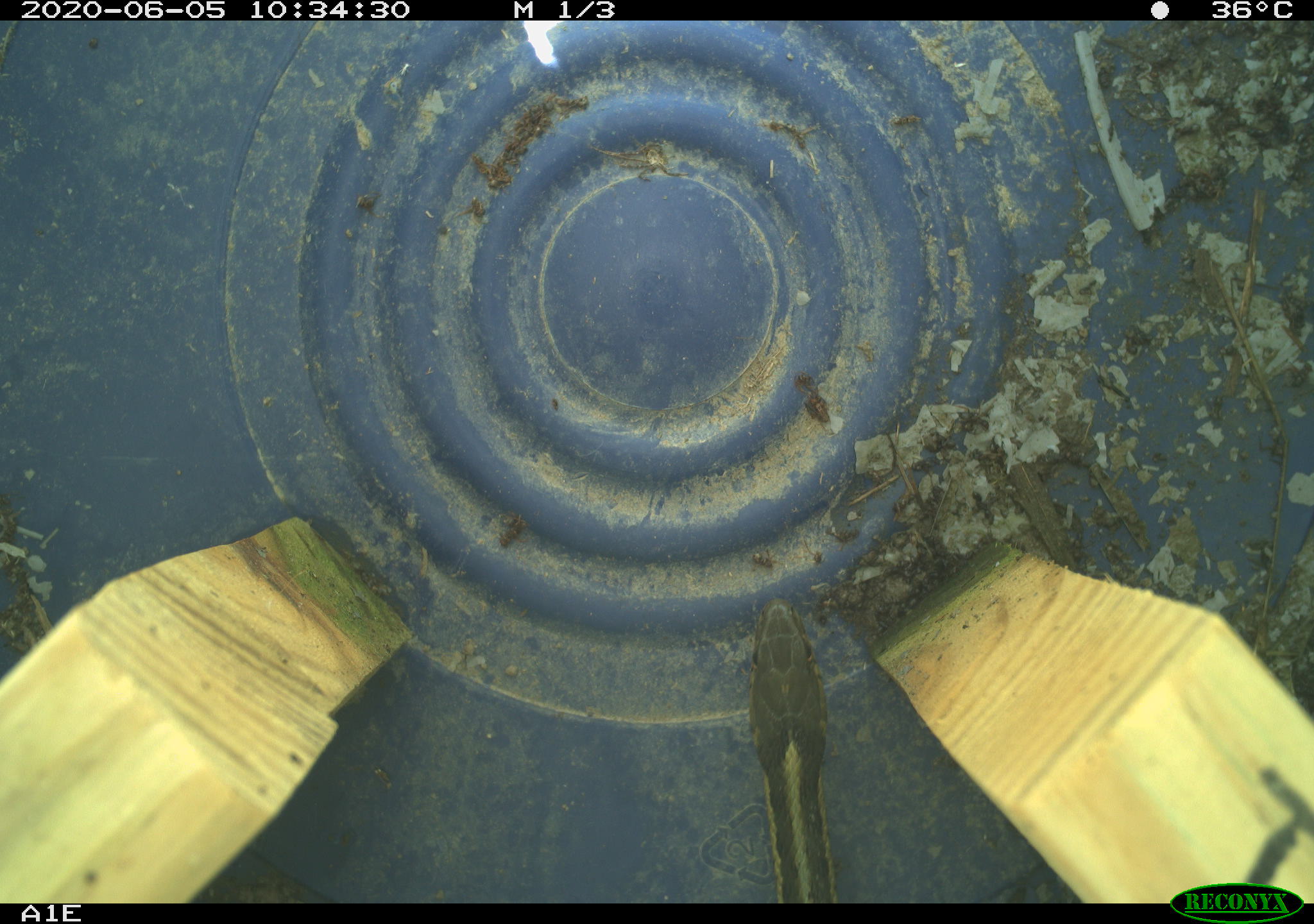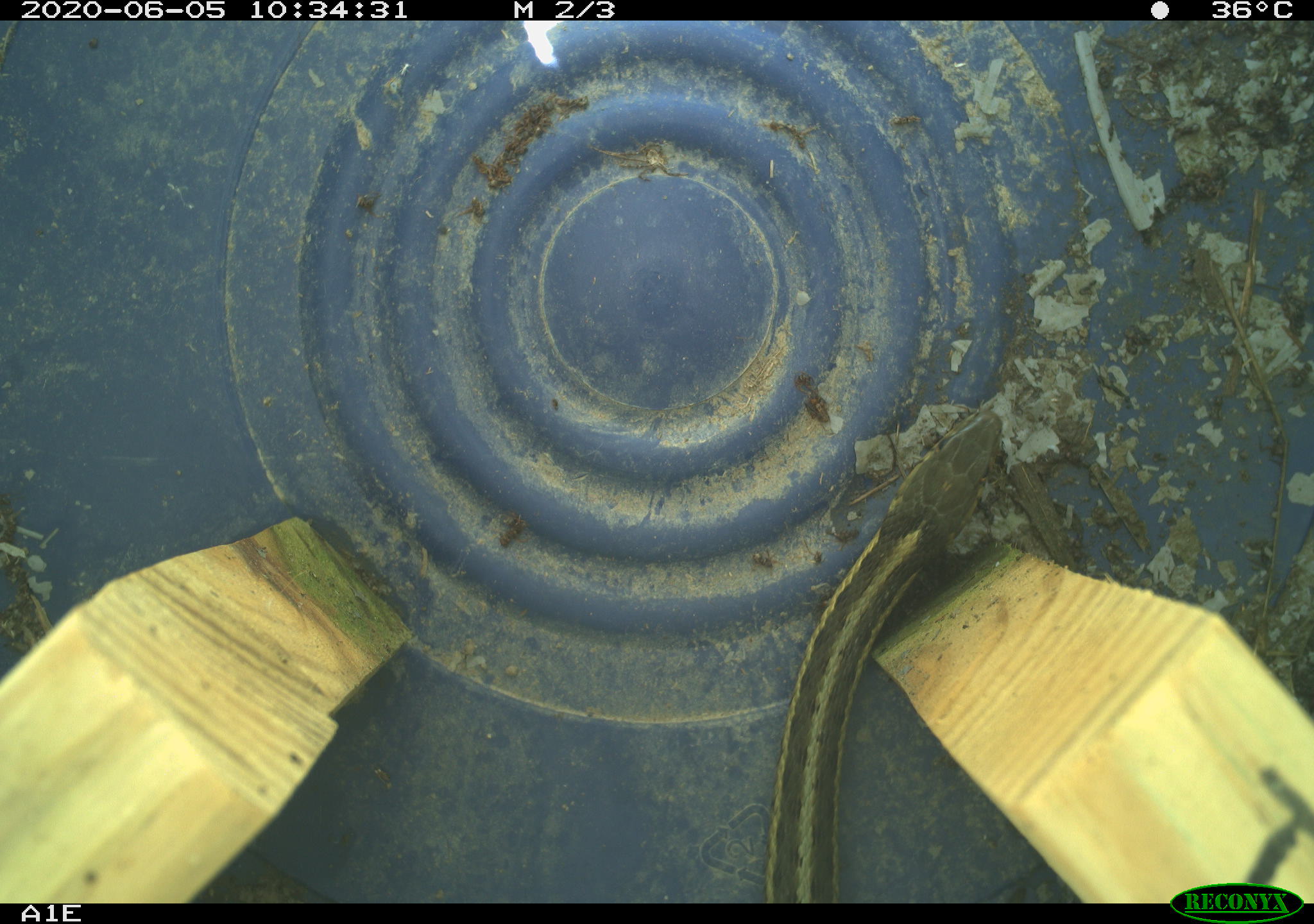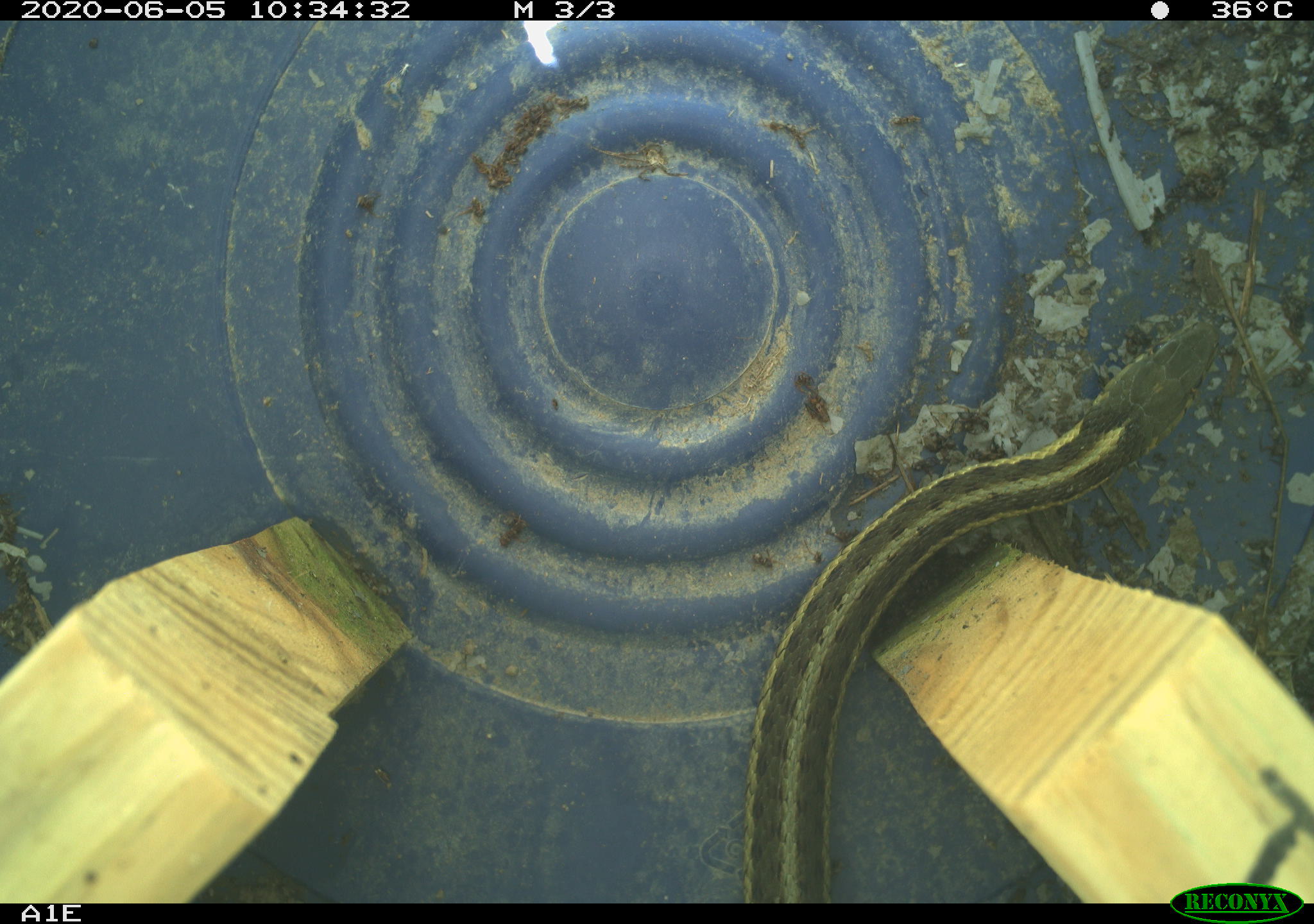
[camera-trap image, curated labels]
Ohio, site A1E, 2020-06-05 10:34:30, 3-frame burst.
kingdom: Animalia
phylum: Chordata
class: Reptilia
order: Squamata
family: Colubridae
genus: Thamnophis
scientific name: Thamnophis sirtalis sirtalis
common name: eastern gartersnake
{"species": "eastern gartersnake (Thamnophis sirtalis sirtalis)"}